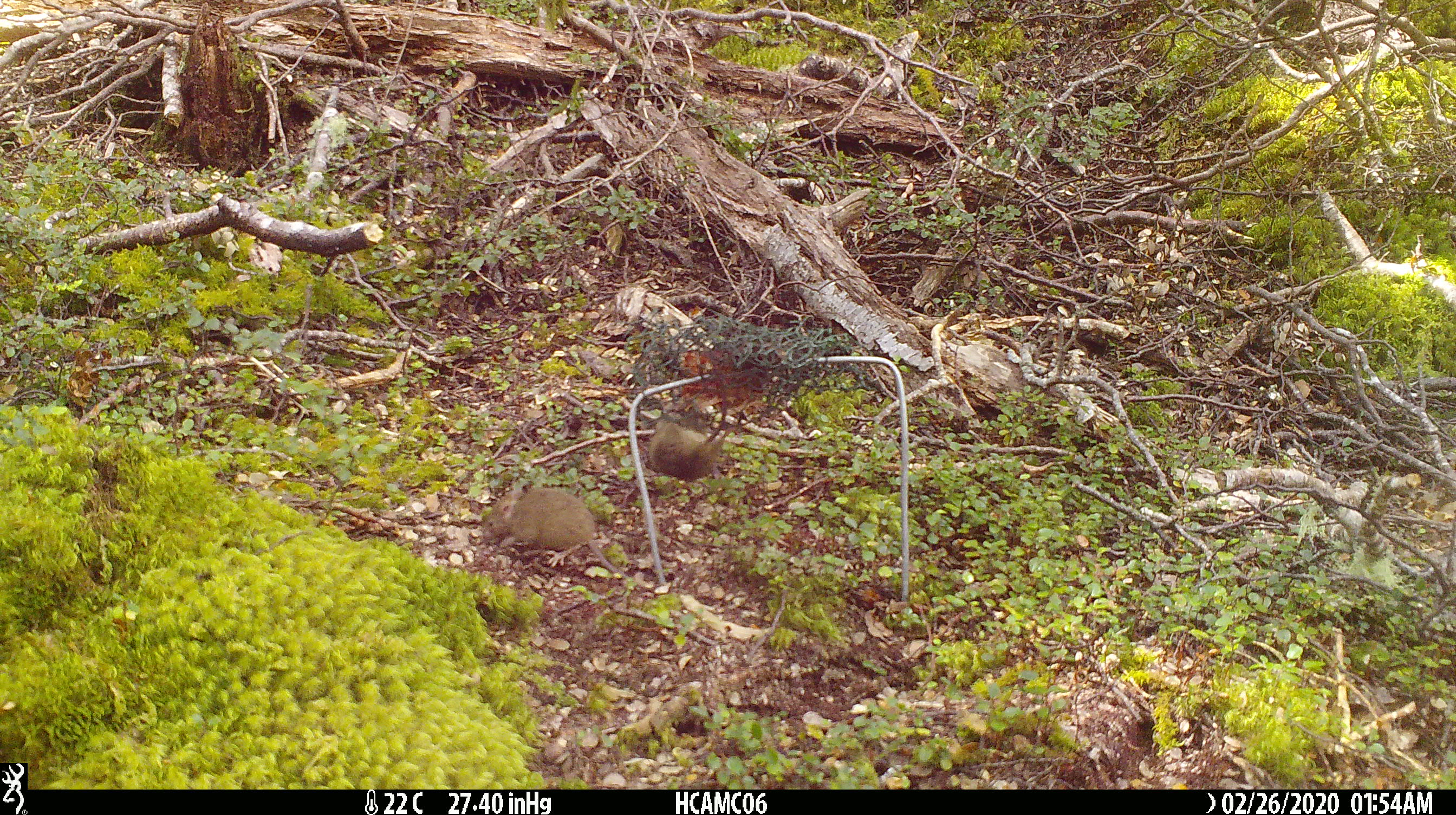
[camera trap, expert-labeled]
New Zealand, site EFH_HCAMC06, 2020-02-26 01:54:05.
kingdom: Animalia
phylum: Chordata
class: Mammalia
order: Rodentia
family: Muridae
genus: Mus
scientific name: Mus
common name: mouse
Mouse (Mus).